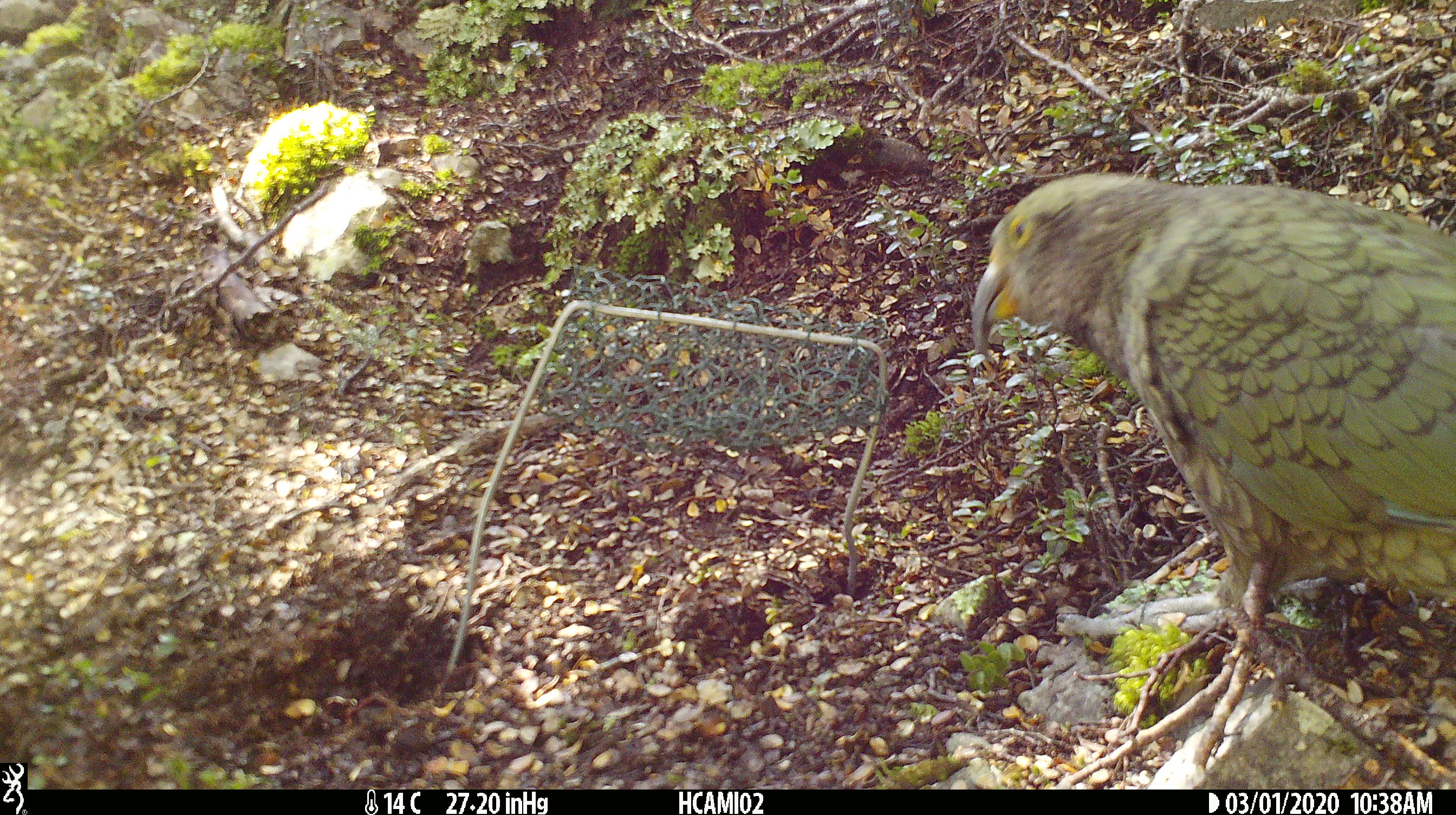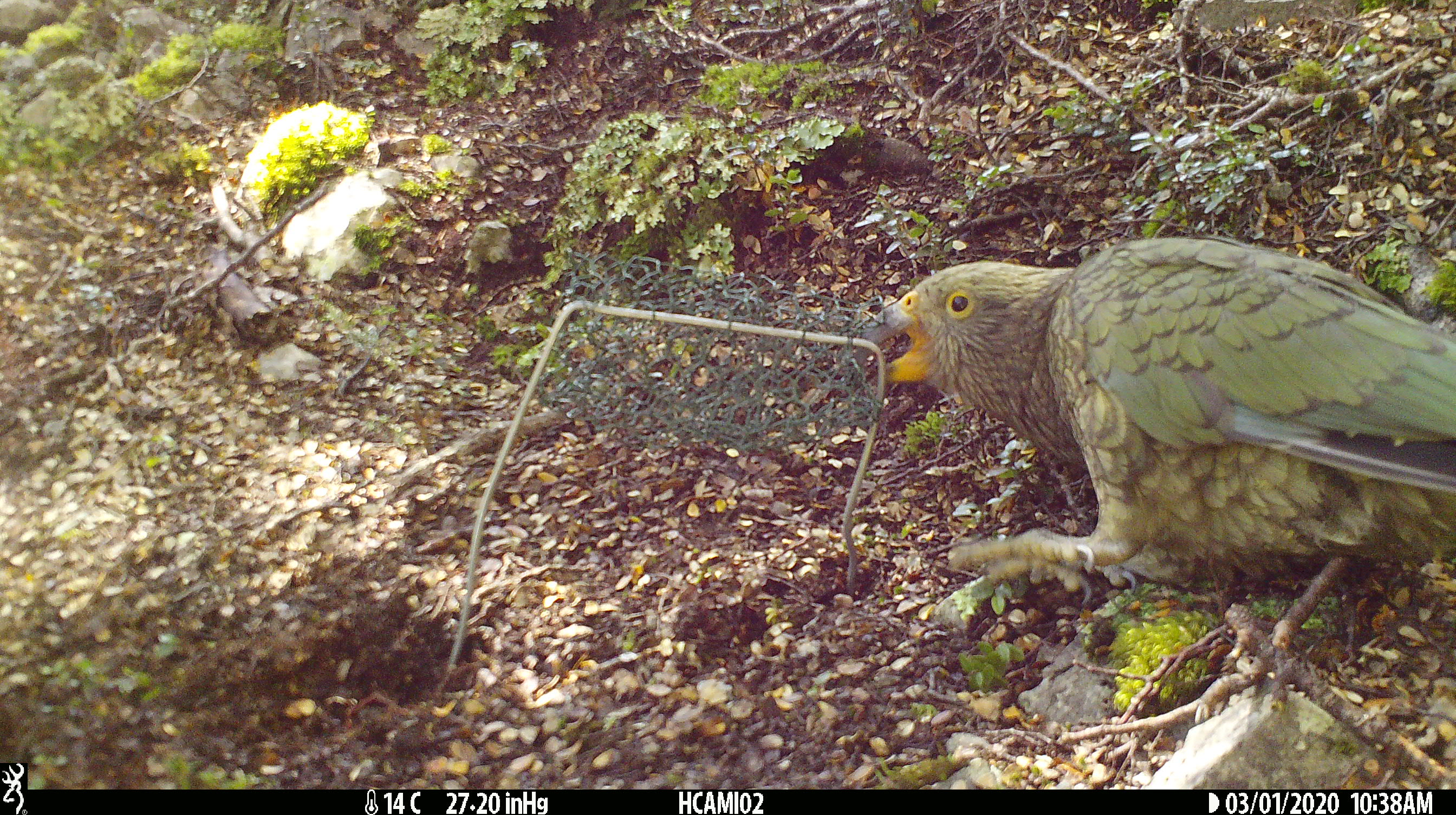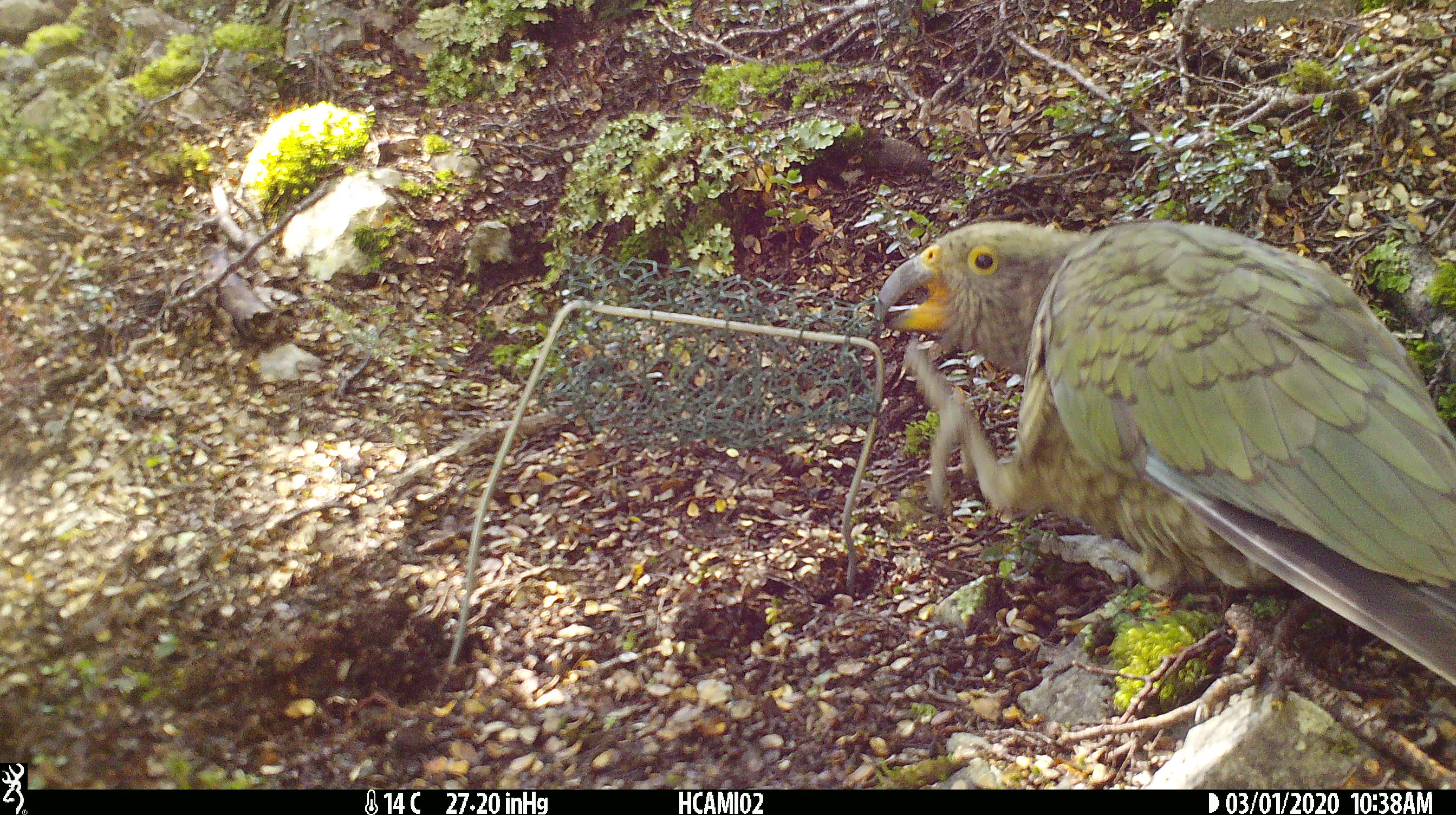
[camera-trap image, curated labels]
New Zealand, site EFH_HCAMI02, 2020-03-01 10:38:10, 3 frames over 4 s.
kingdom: Animalia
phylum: Chordata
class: Aves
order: Psittaciformes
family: Strigopidae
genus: Nestor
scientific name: Nestor notabilis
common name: kea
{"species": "kea (Nestor notabilis)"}